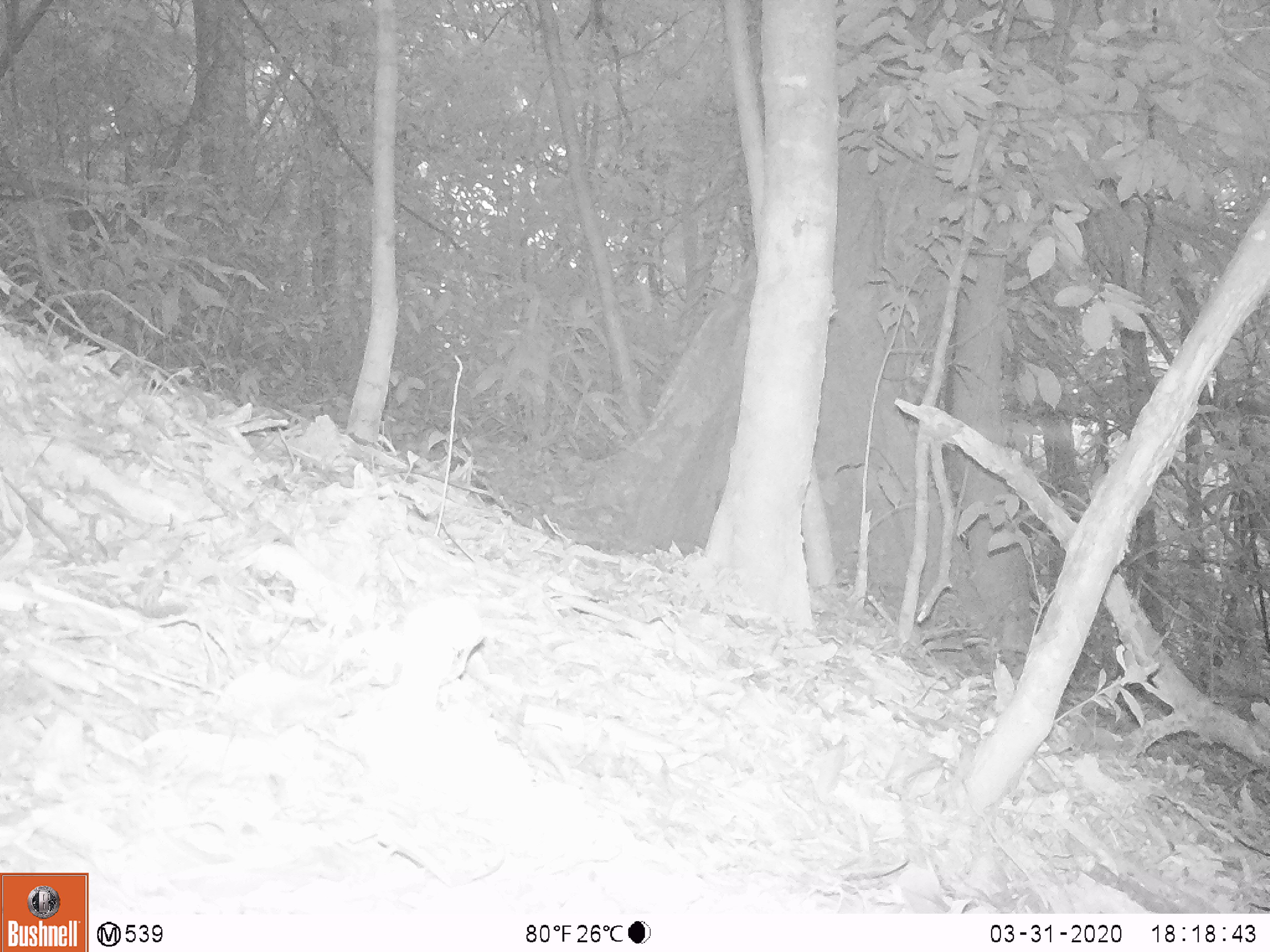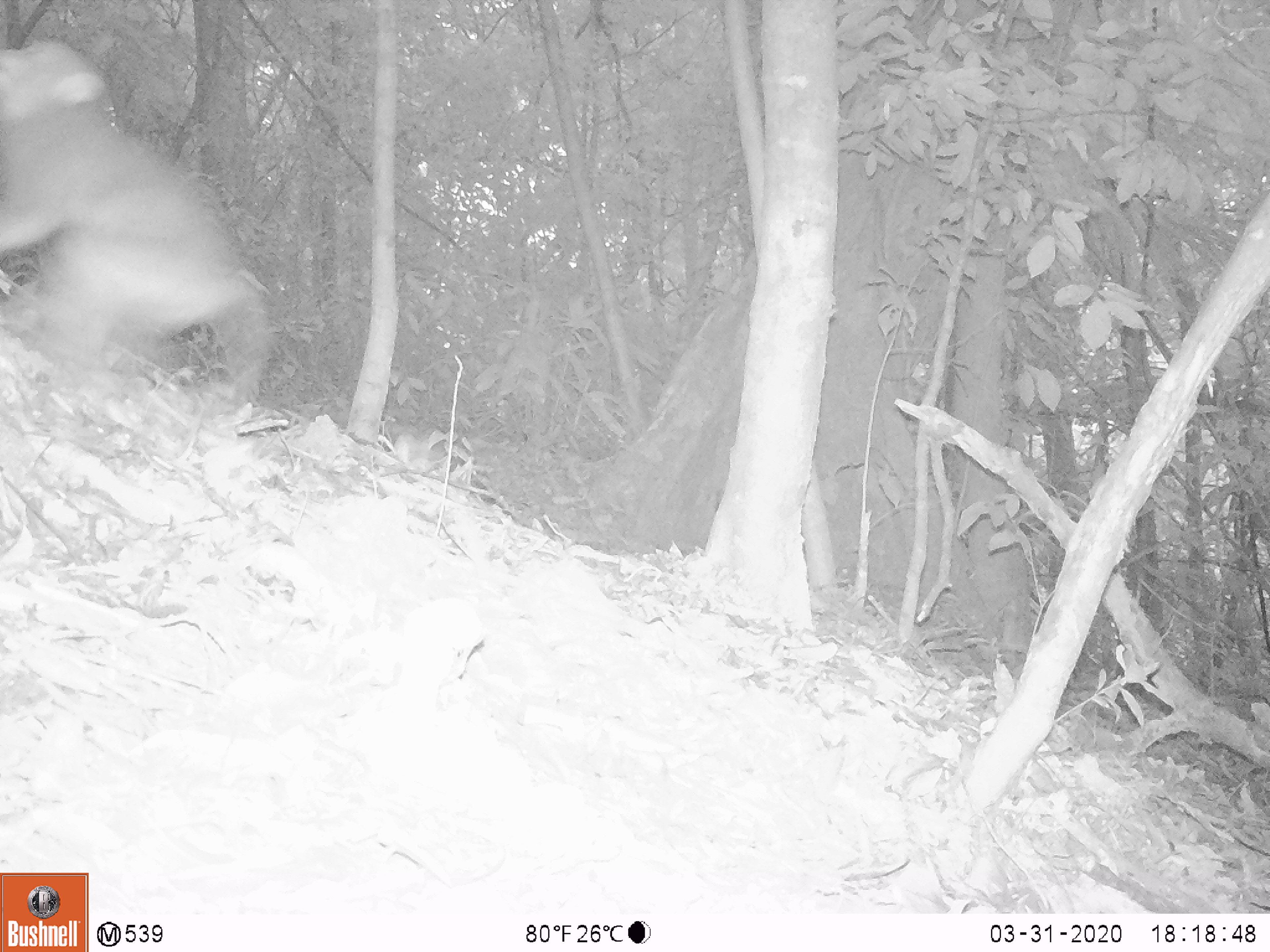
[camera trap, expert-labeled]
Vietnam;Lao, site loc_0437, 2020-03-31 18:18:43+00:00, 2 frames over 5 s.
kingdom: Animalia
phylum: Chordata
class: Mammalia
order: Primates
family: Cercopithecidae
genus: Macaca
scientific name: Macaca nemestrina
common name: pig-tailed macaque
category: pig tailed macaque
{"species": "pig tailed macaque (pig-tailed macaque) (Macaca nemestrina)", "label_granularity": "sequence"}